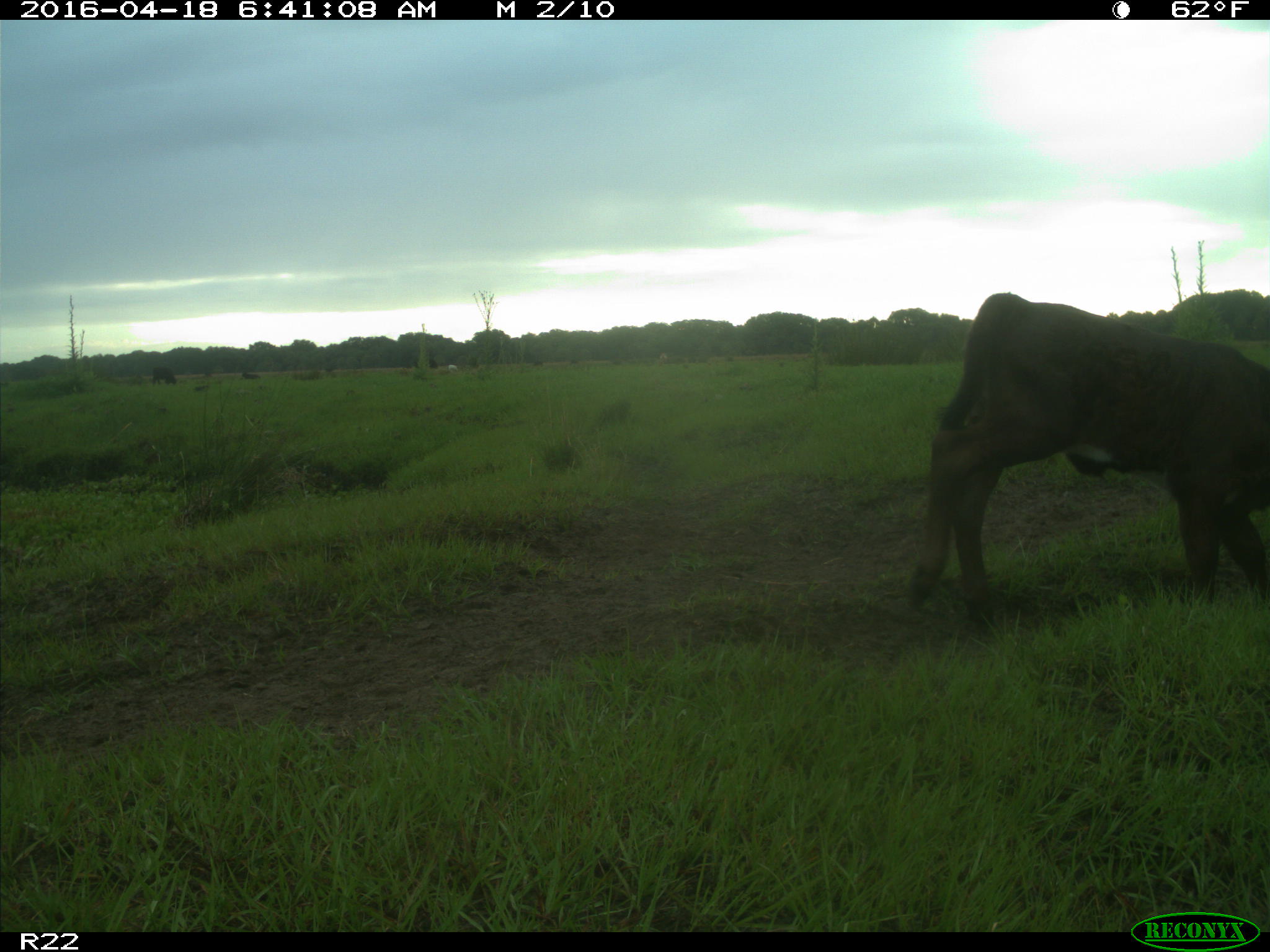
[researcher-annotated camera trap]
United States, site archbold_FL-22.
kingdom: Animalia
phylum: Chordata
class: Mammalia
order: Artiodactyla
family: Bovidae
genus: Bos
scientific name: Bos taurus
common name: domestic cow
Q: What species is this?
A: Bos taurus (domestic cow).